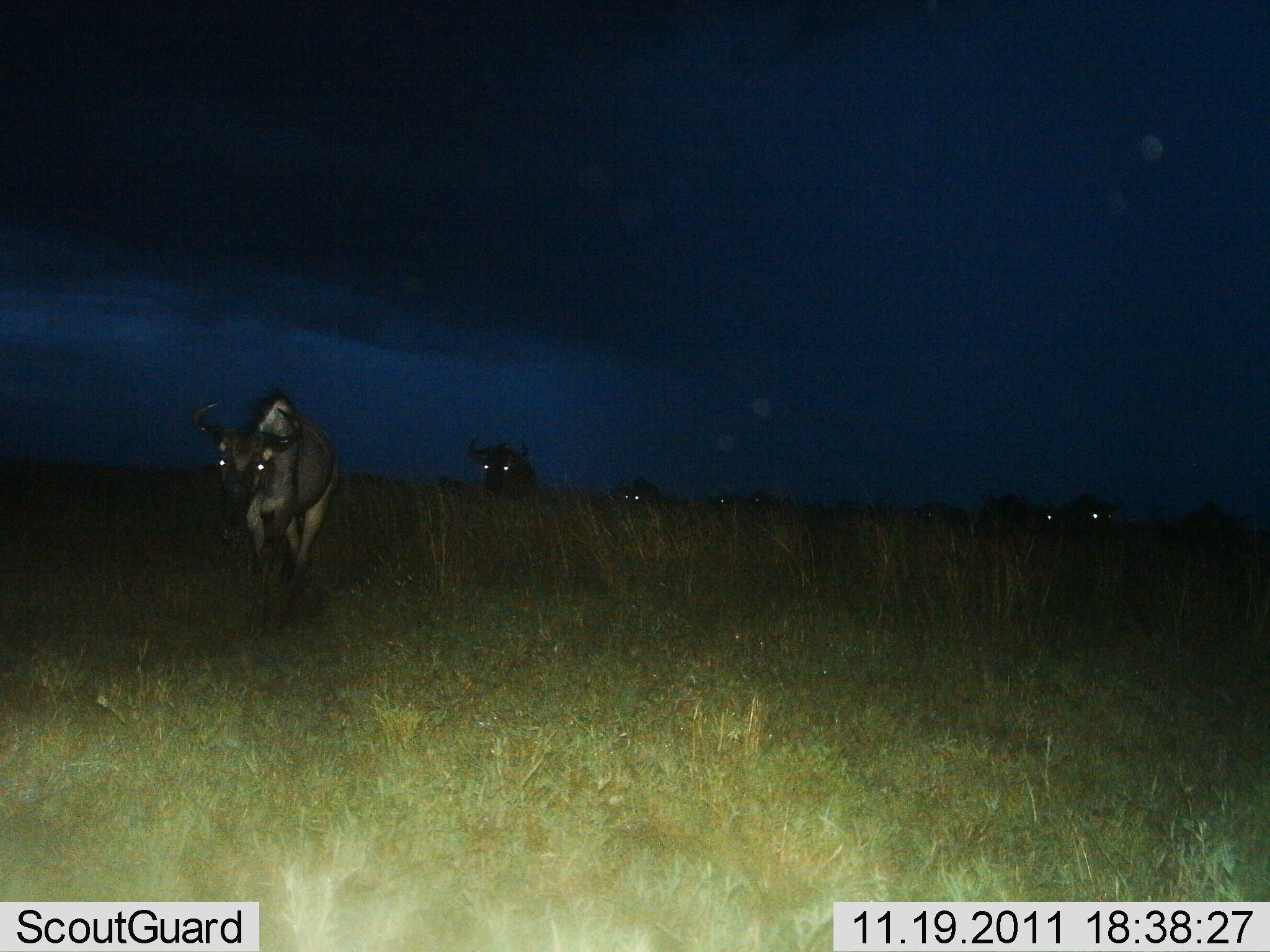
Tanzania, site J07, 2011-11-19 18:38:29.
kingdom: Animalia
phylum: Chordata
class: Mammalia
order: Artiodactyla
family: Bovidae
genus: Connochaetes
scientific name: Connochaetes taurinus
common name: blue wildebeest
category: wildebeest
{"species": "wildebeest (blue wildebeest) (Connochaetes taurinus)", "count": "6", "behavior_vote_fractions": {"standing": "8%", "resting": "0%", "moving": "92%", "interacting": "0%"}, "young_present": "0%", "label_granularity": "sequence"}